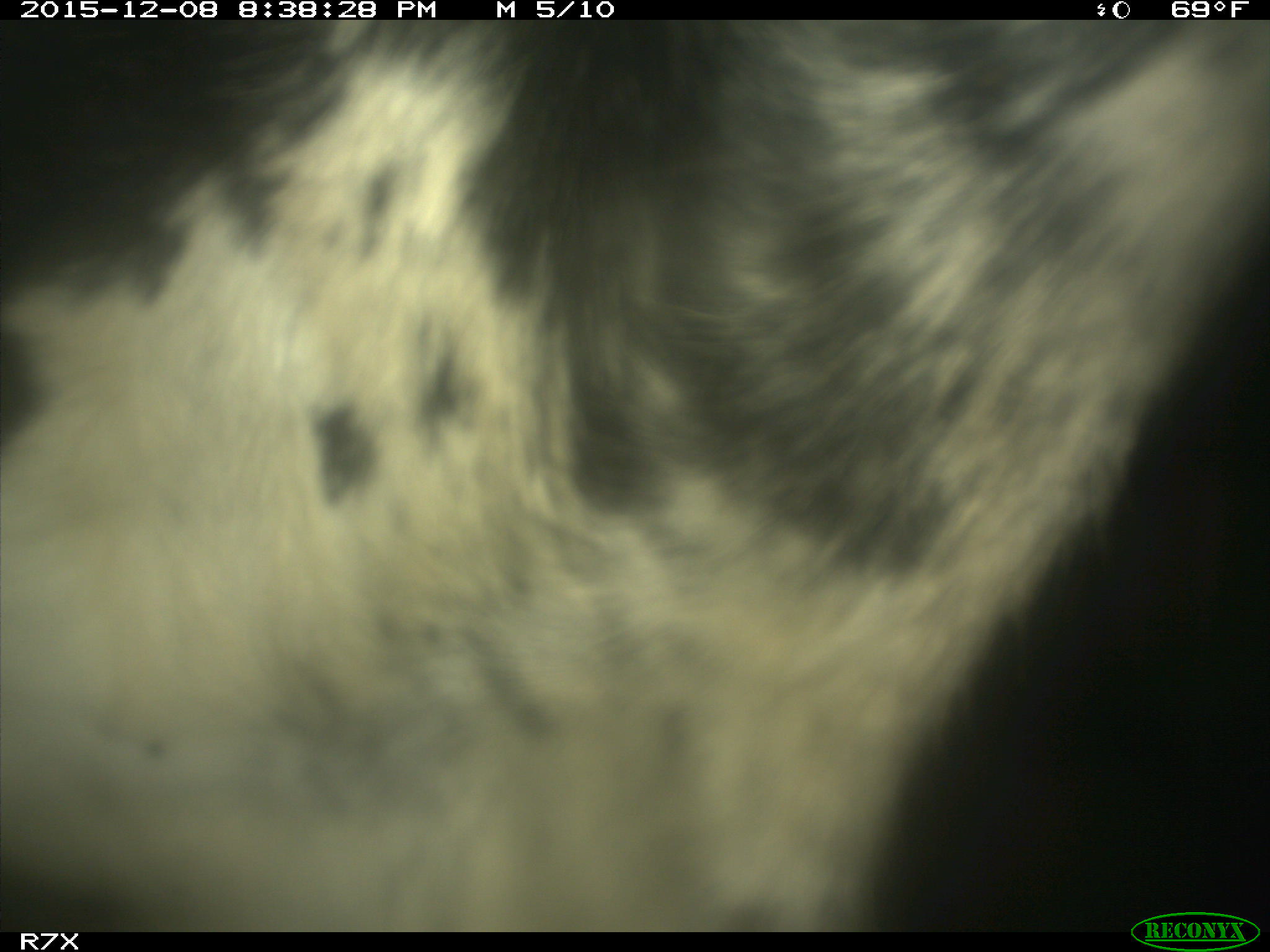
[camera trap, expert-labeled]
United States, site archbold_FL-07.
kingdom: Animalia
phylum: Chordata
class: Mammalia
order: Artiodactyla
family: Bovidae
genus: Bos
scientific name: Bos taurus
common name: domestic cow